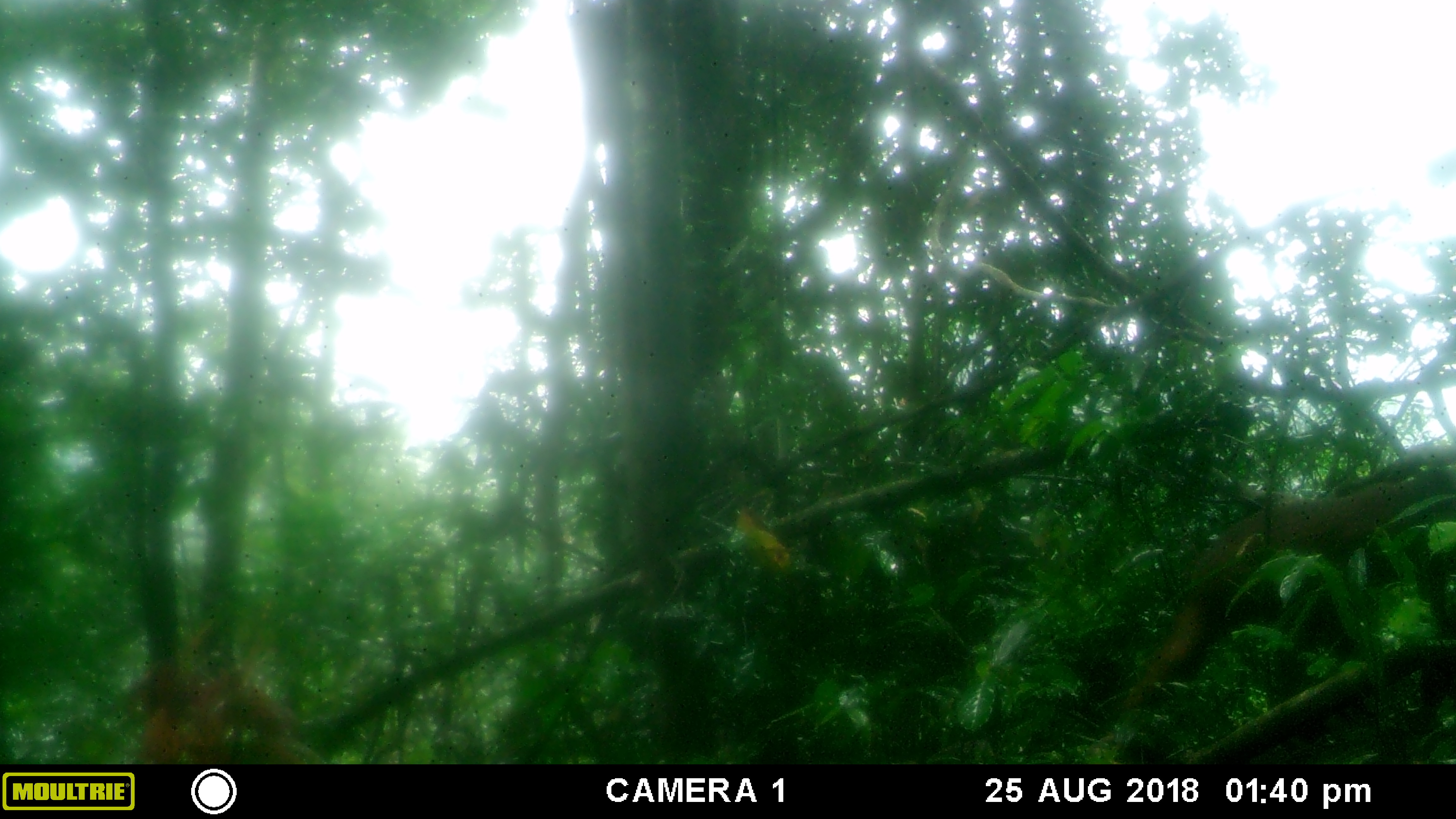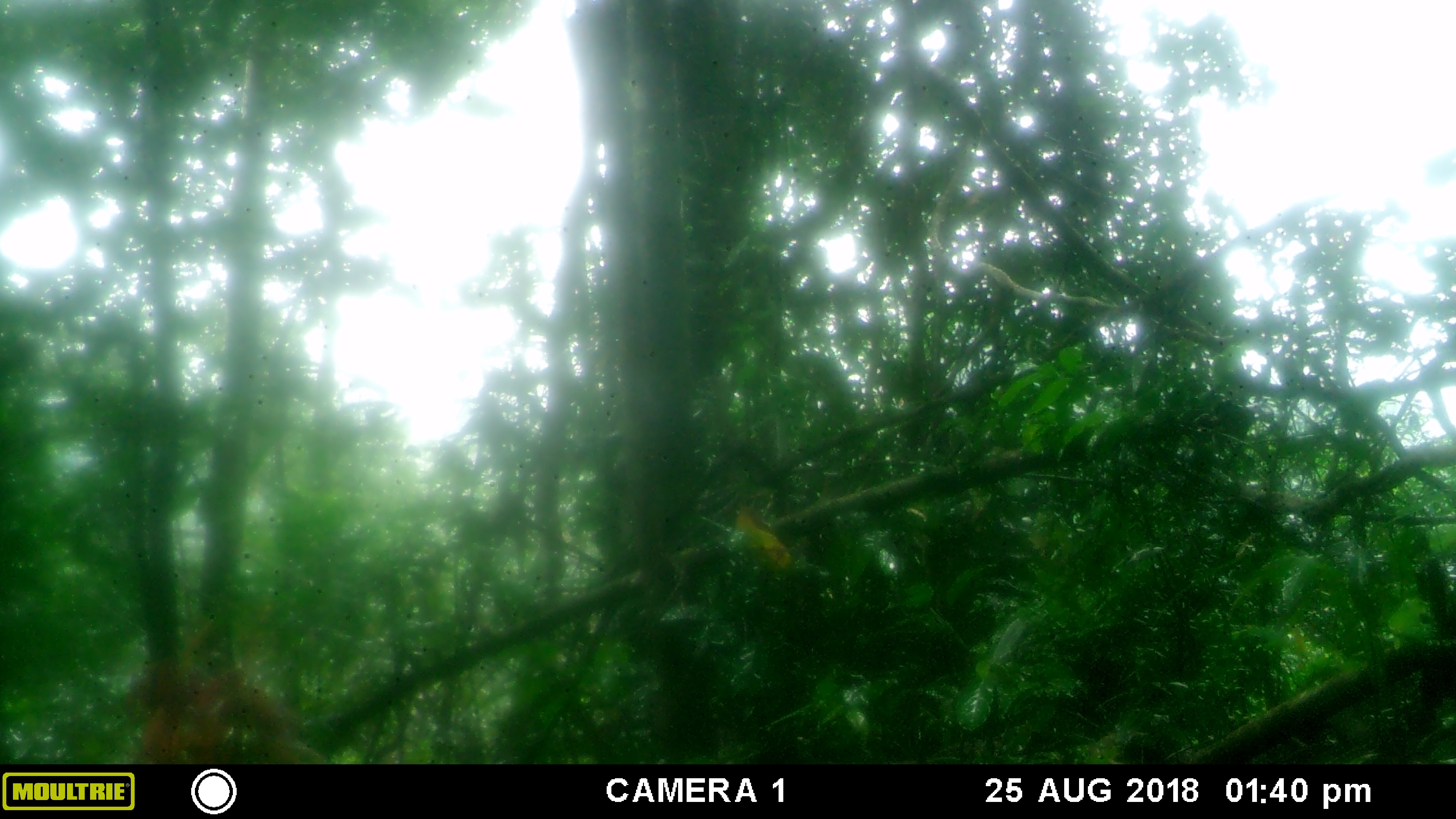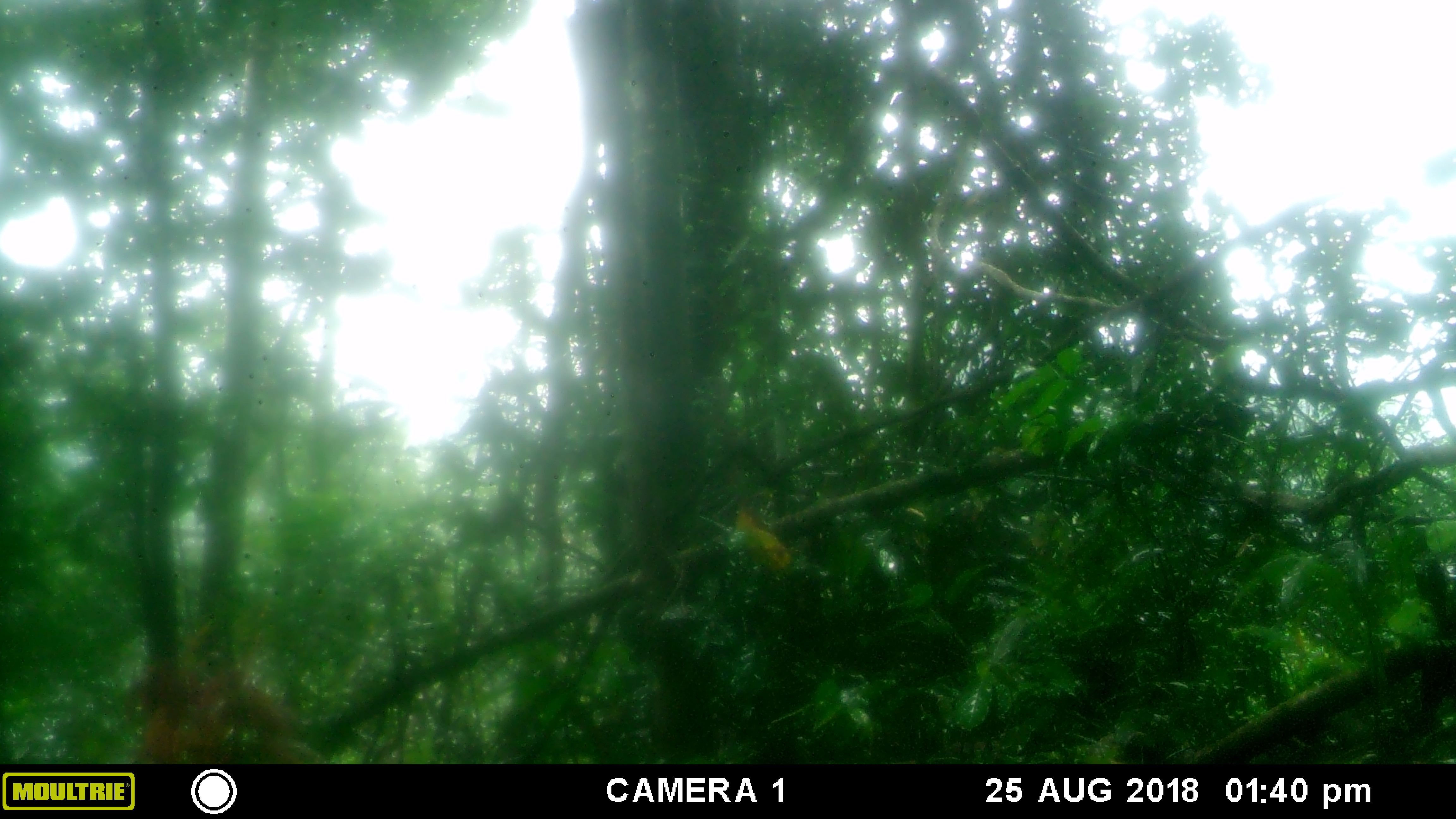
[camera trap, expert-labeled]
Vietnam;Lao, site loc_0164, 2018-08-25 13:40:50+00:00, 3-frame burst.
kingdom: Animalia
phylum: Chordata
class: Mammalia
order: Primates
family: Cercopithecidae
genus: Macaca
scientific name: Macaca arctoides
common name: stump-tailed macaque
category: stump tailed macaque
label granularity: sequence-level